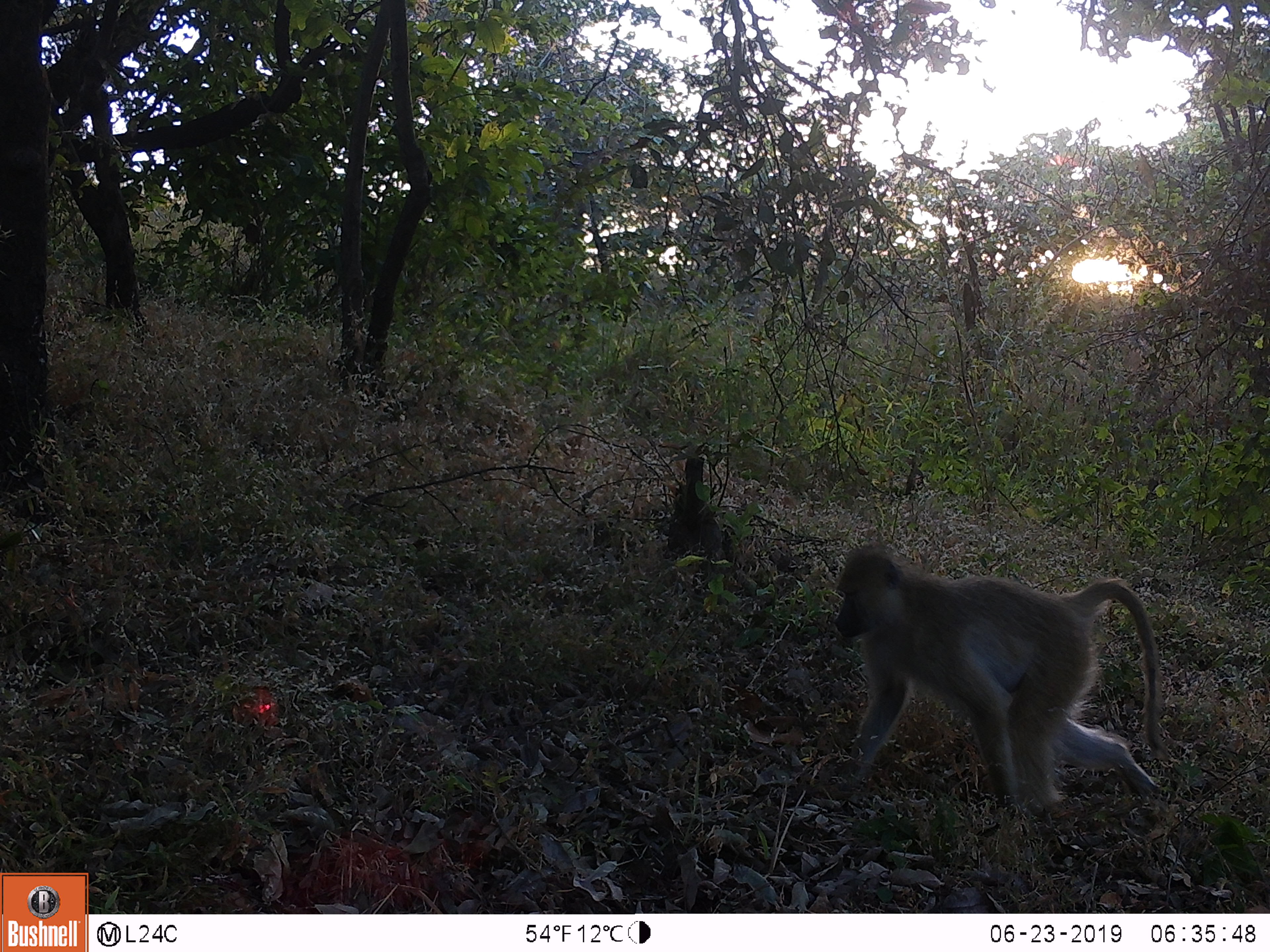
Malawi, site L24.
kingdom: Animalia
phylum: Chordata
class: Mammalia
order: Primates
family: Cercopithecidae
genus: Papio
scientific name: Papio cynocephalus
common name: yellow baboon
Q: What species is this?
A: Yellow baboon (Papio cynocephalus).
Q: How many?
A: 1.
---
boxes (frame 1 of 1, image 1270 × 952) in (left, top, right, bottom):
yellow baboon: (825, 543, 1176, 823)